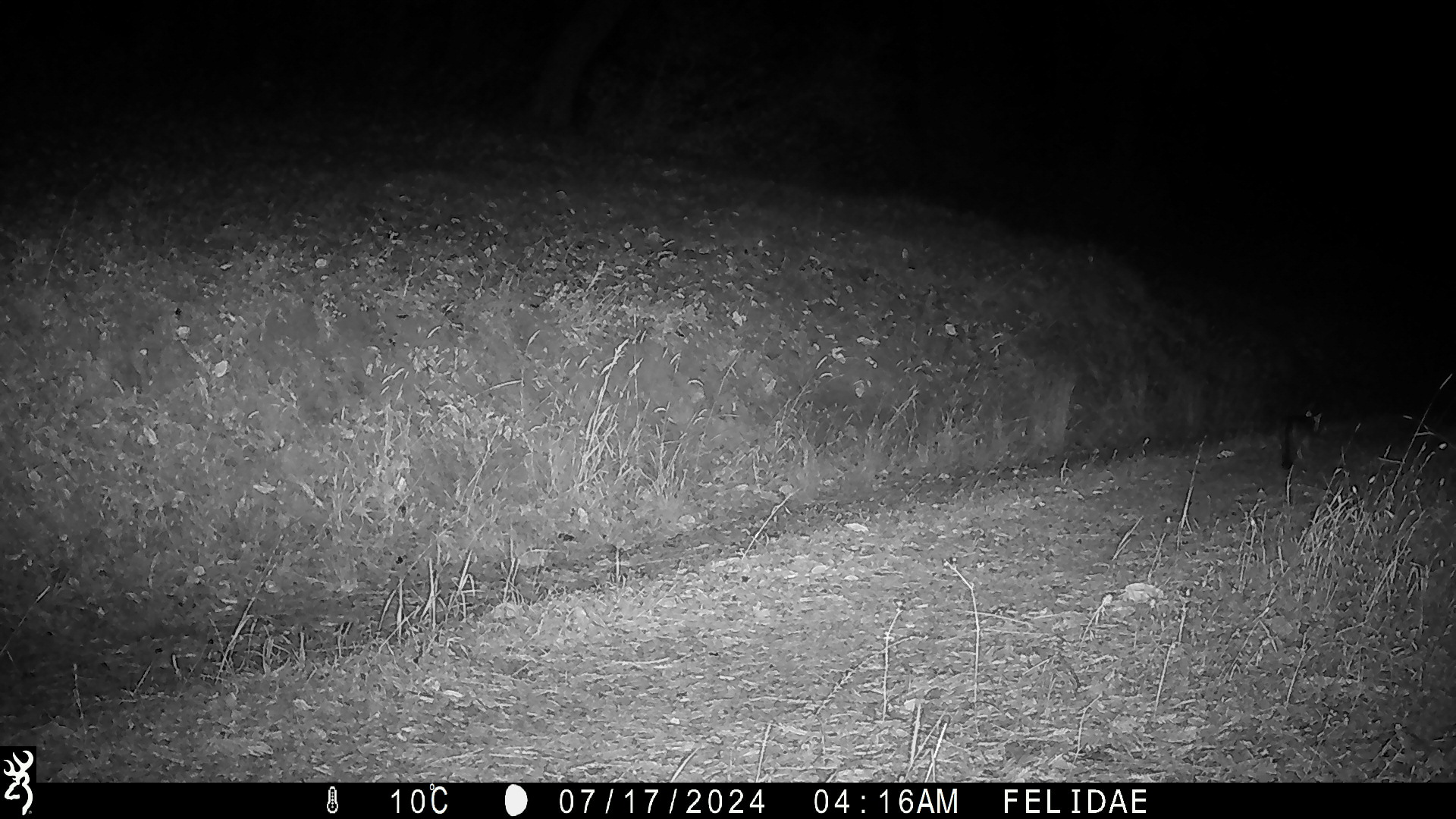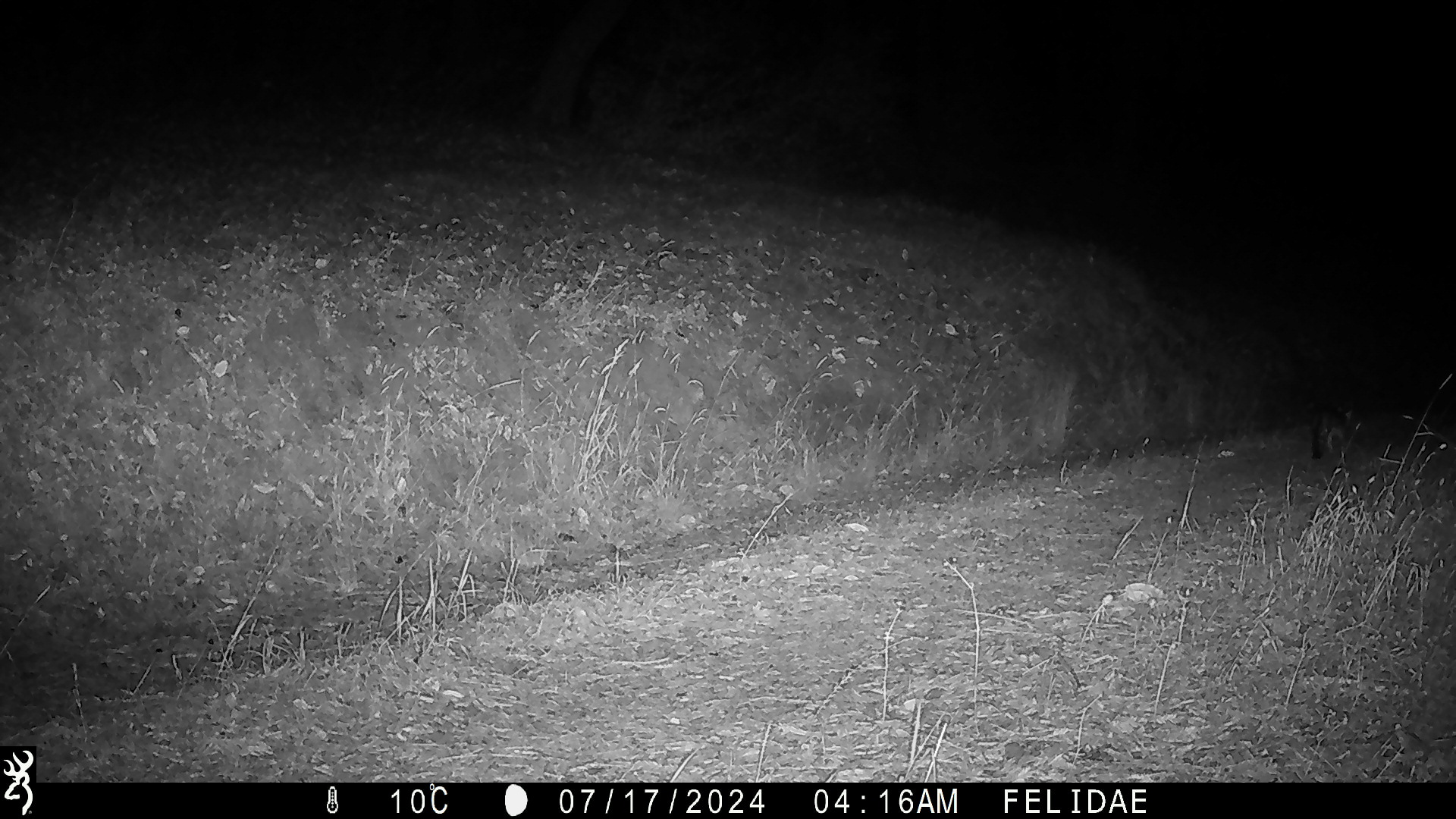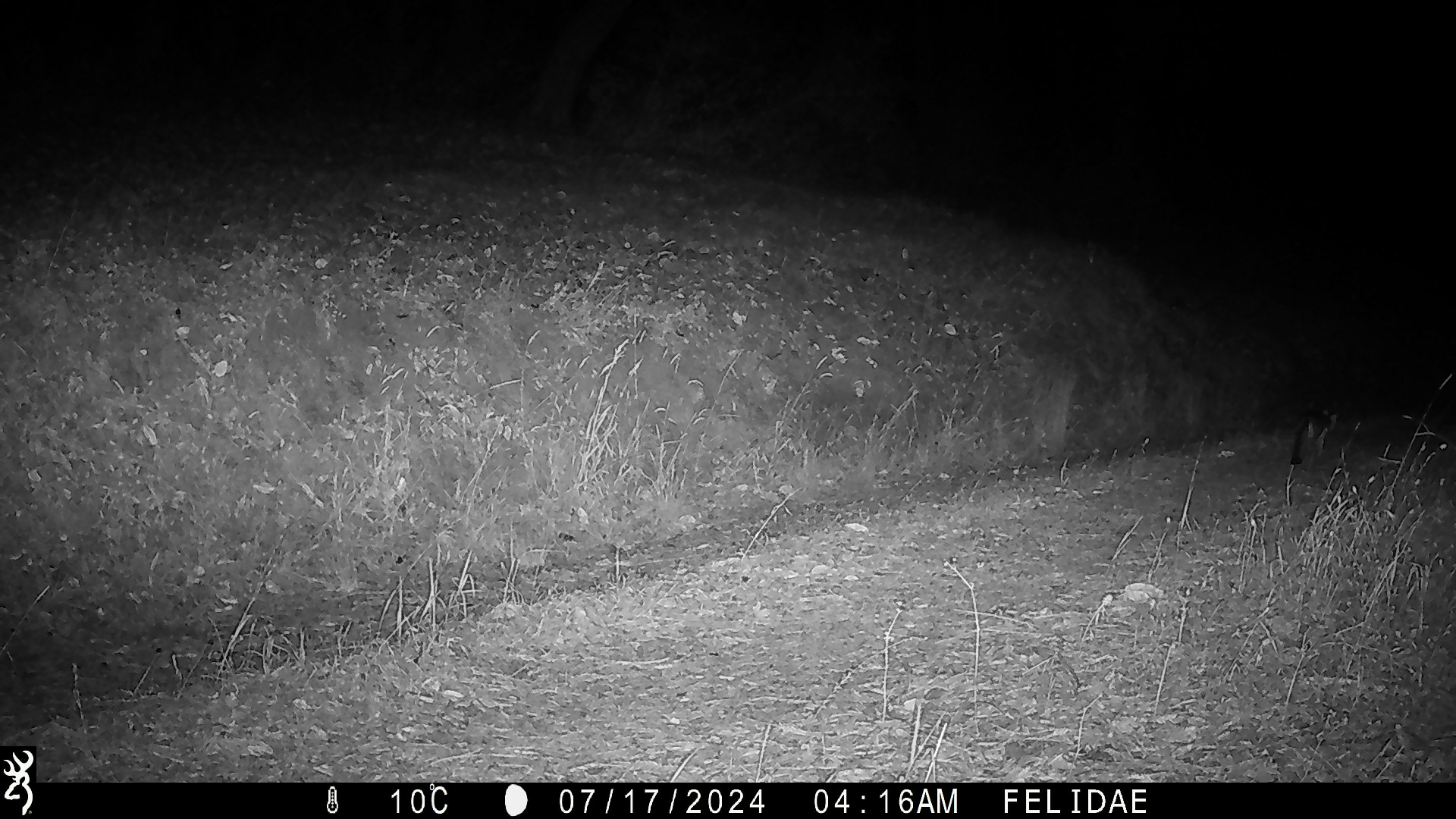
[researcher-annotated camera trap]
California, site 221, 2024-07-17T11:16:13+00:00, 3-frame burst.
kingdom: Animalia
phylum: Chordata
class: Mammalia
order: Carnivora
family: Canidae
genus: Urocyon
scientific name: Urocyon cinereoargenteus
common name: gray fox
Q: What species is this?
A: Gray fox (Urocyon cinereoargenteus).